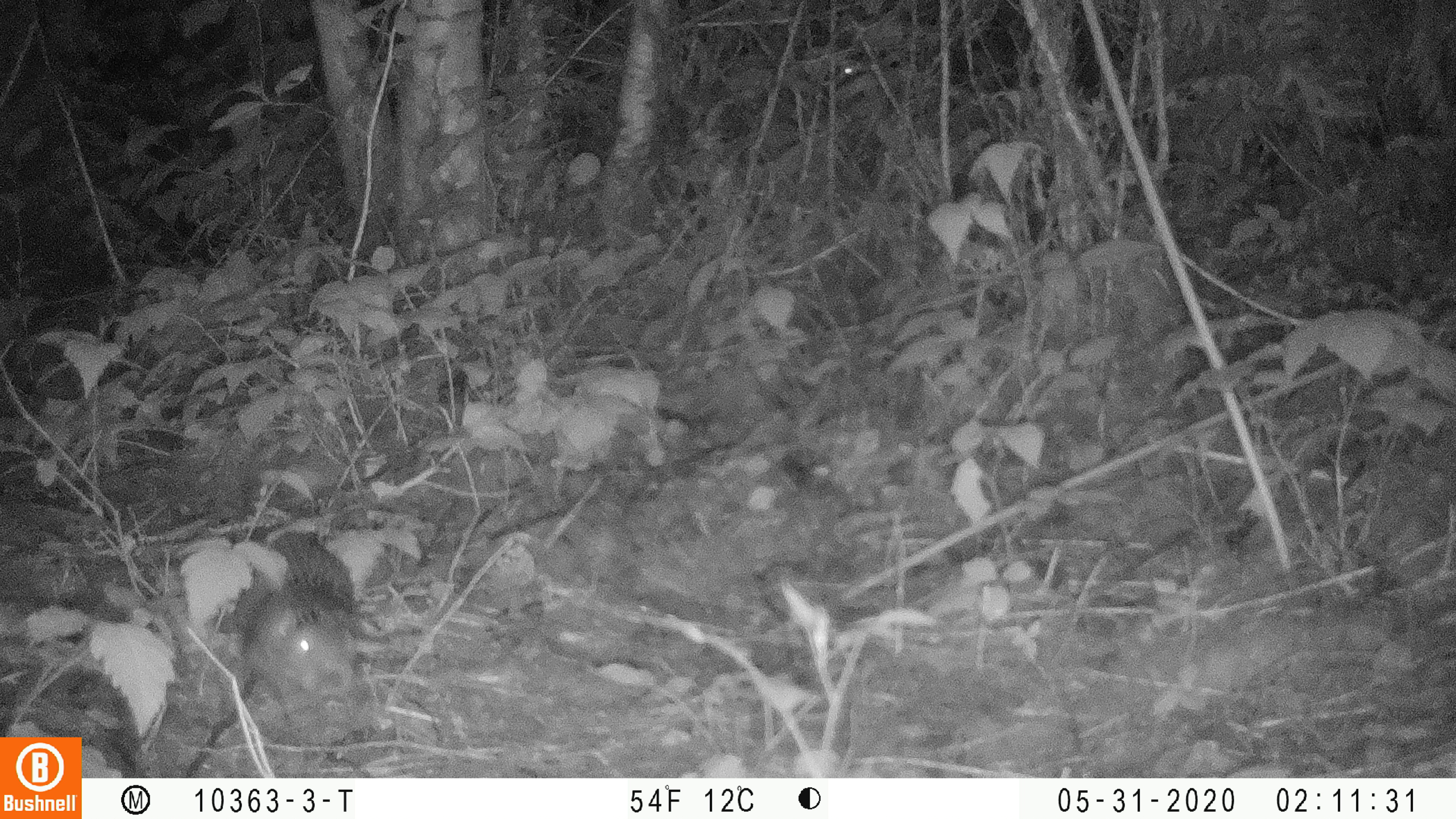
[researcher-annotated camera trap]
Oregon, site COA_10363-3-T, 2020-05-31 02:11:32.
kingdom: Animalia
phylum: Chordata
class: Mammalia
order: Rodentia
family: Aplodontiidae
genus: Aplodontia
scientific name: Aplodontia rufa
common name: mountain beaver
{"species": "mountain beaver (Aplodontia rufa)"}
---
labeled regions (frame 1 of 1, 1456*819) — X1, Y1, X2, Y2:
mountain beaver: 213, 516, 378, 721